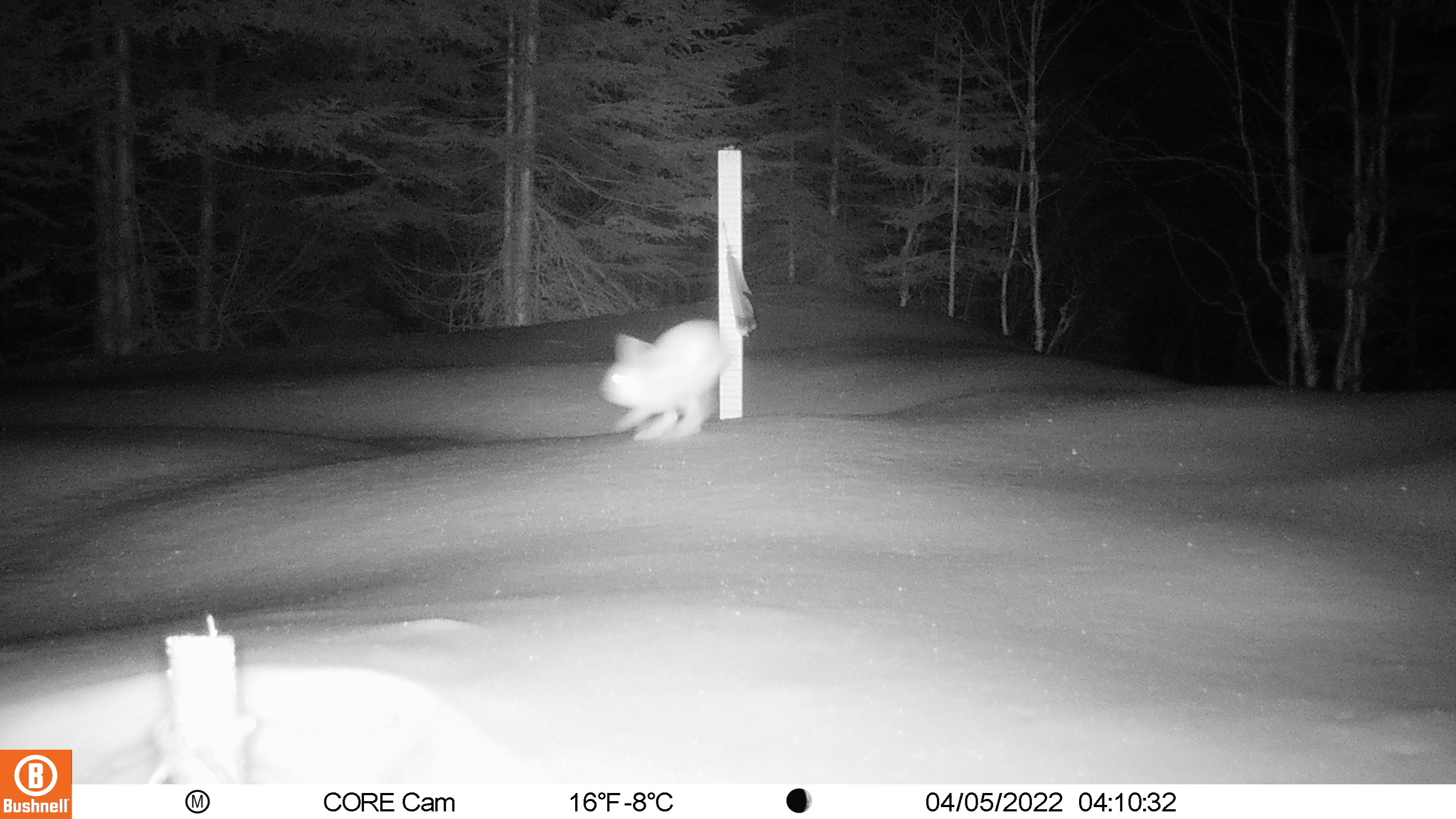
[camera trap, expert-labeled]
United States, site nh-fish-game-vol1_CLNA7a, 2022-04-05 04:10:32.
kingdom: Animalia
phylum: Chordata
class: Mammalia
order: Lagomorpha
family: Leporidae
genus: Lepus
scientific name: Lepus americanus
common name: snowshoe hare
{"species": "snowshoe hare (Lepus americanus)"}